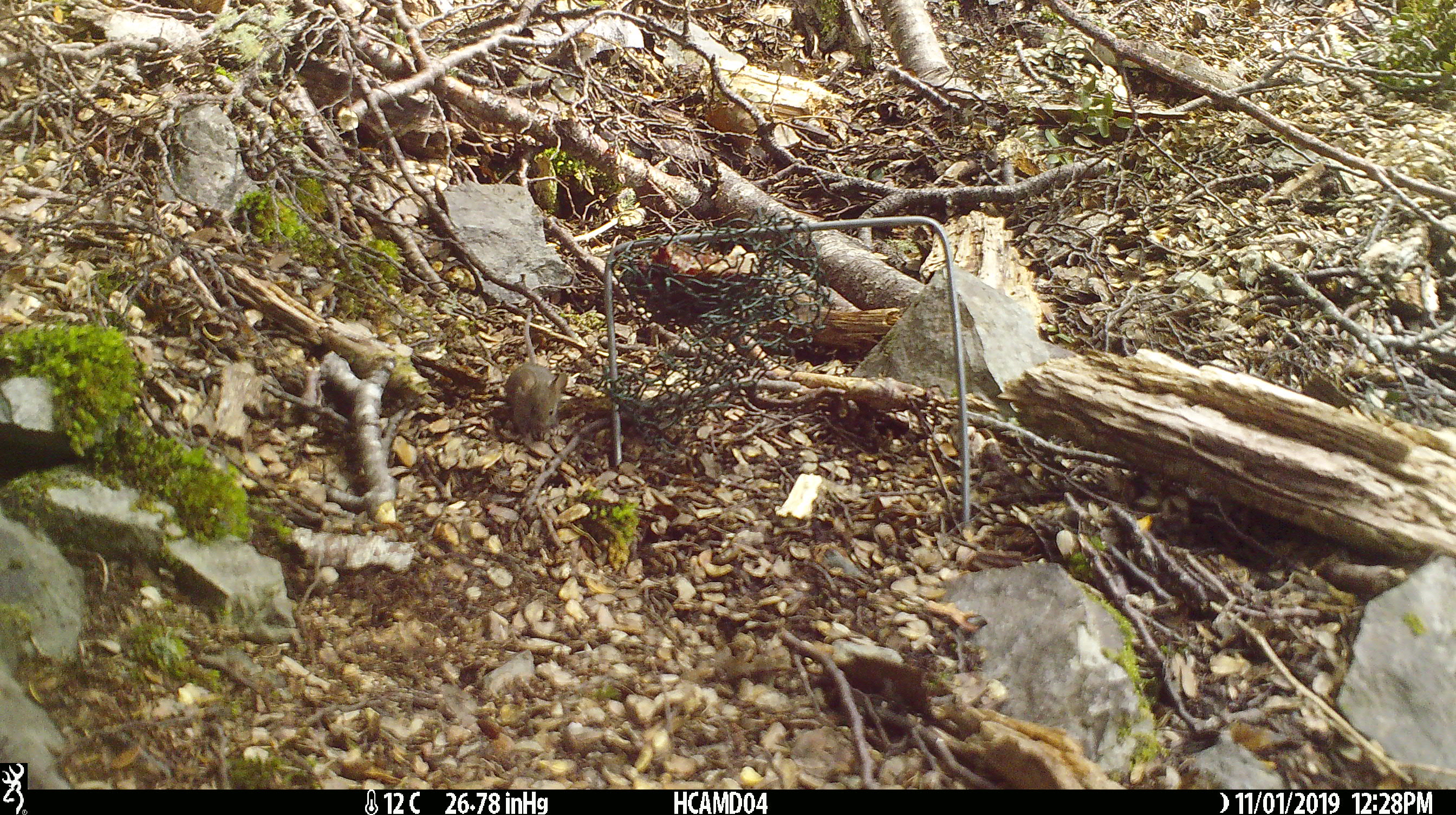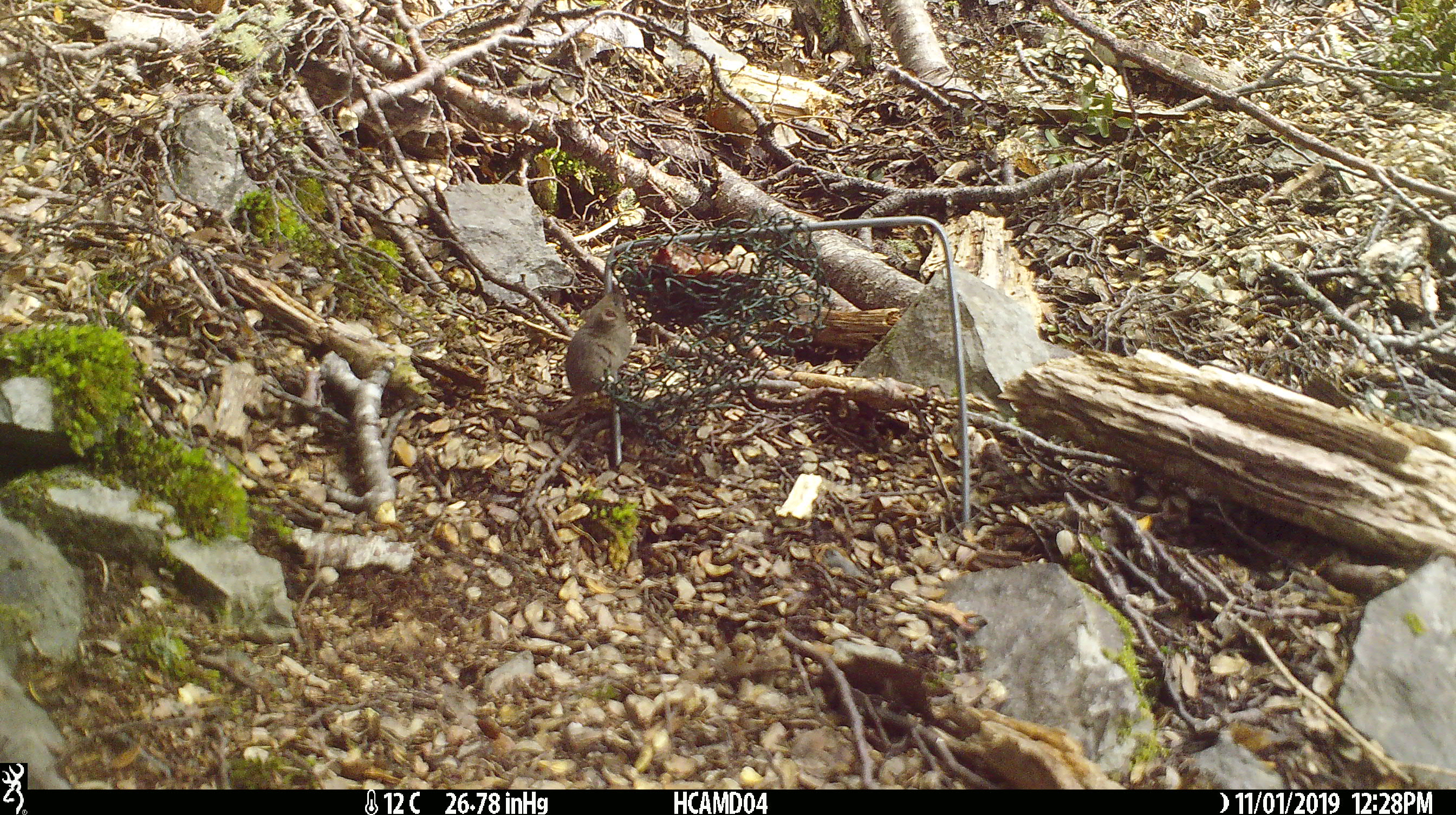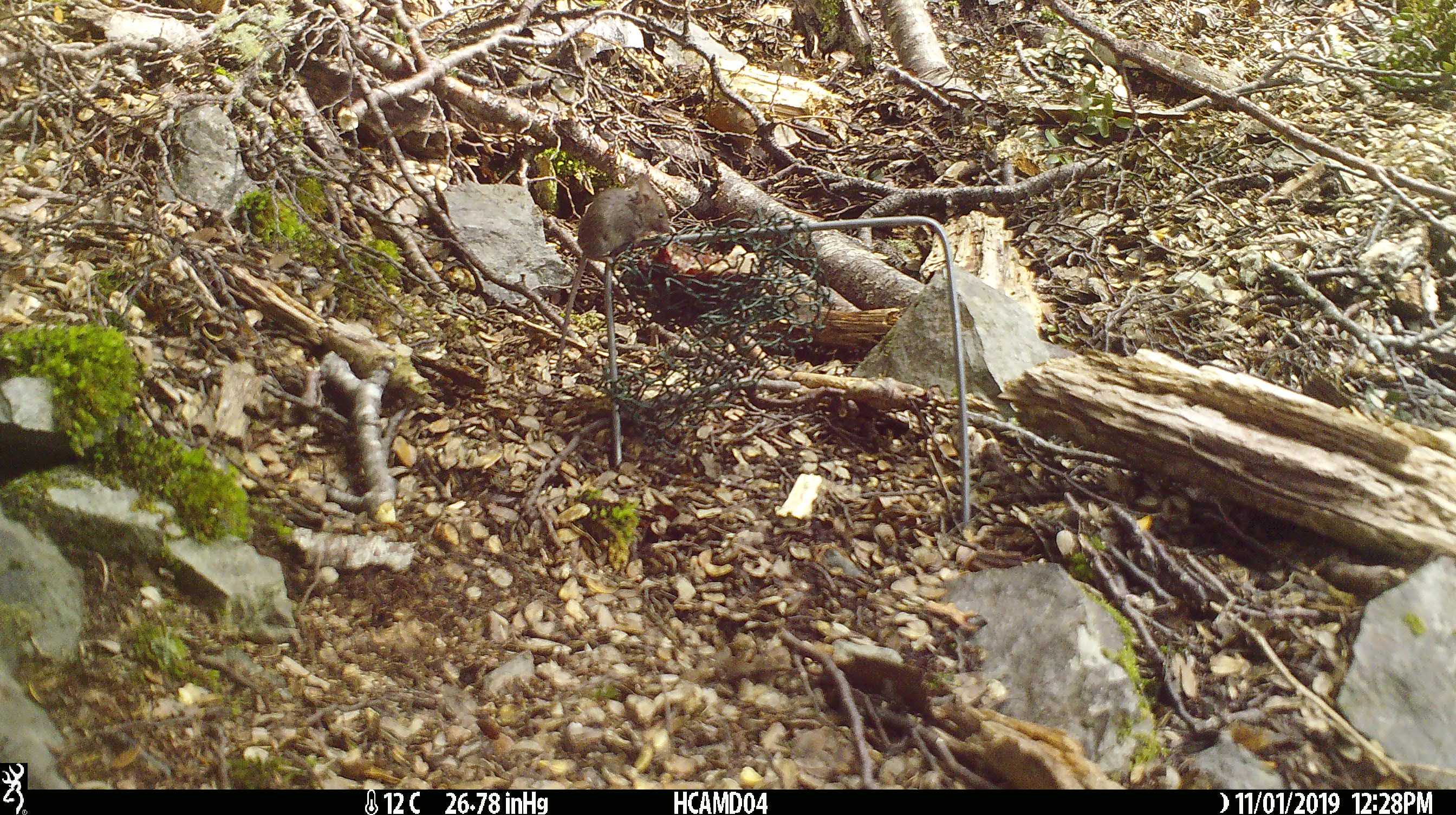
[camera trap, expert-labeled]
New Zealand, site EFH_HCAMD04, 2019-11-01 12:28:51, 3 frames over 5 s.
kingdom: Animalia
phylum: Chordata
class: Mammalia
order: Rodentia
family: Muridae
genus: Mus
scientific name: Mus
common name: mouse